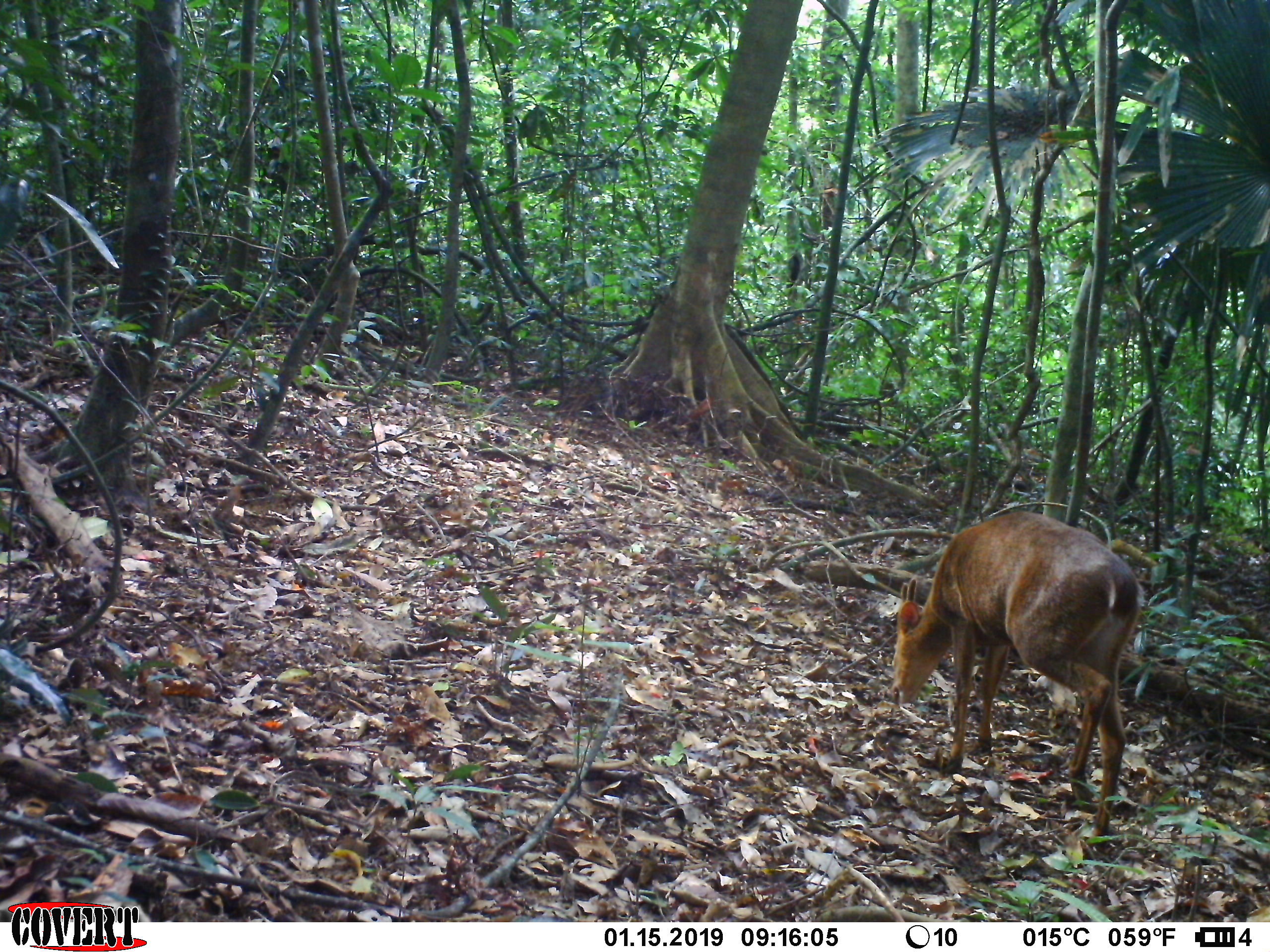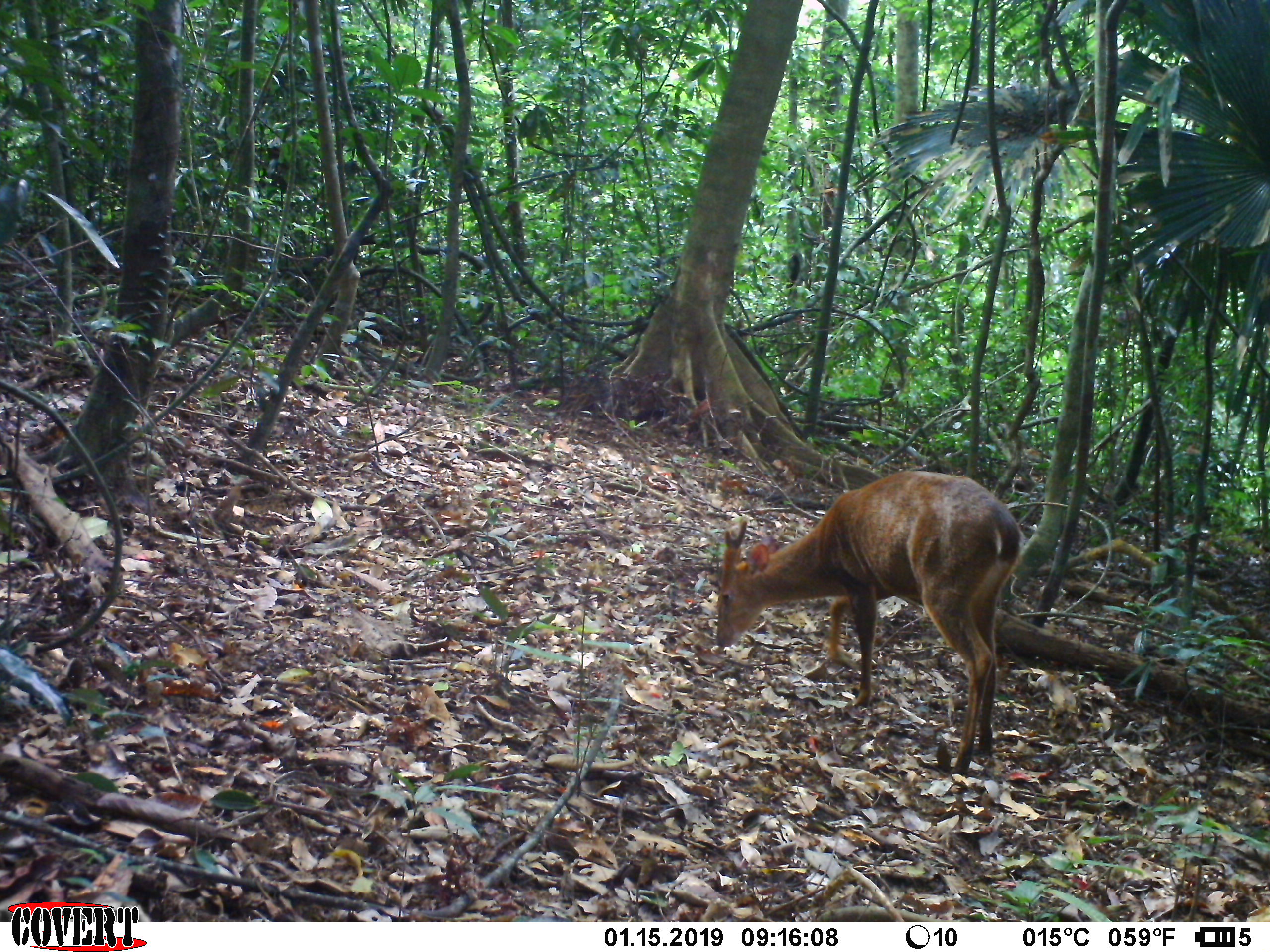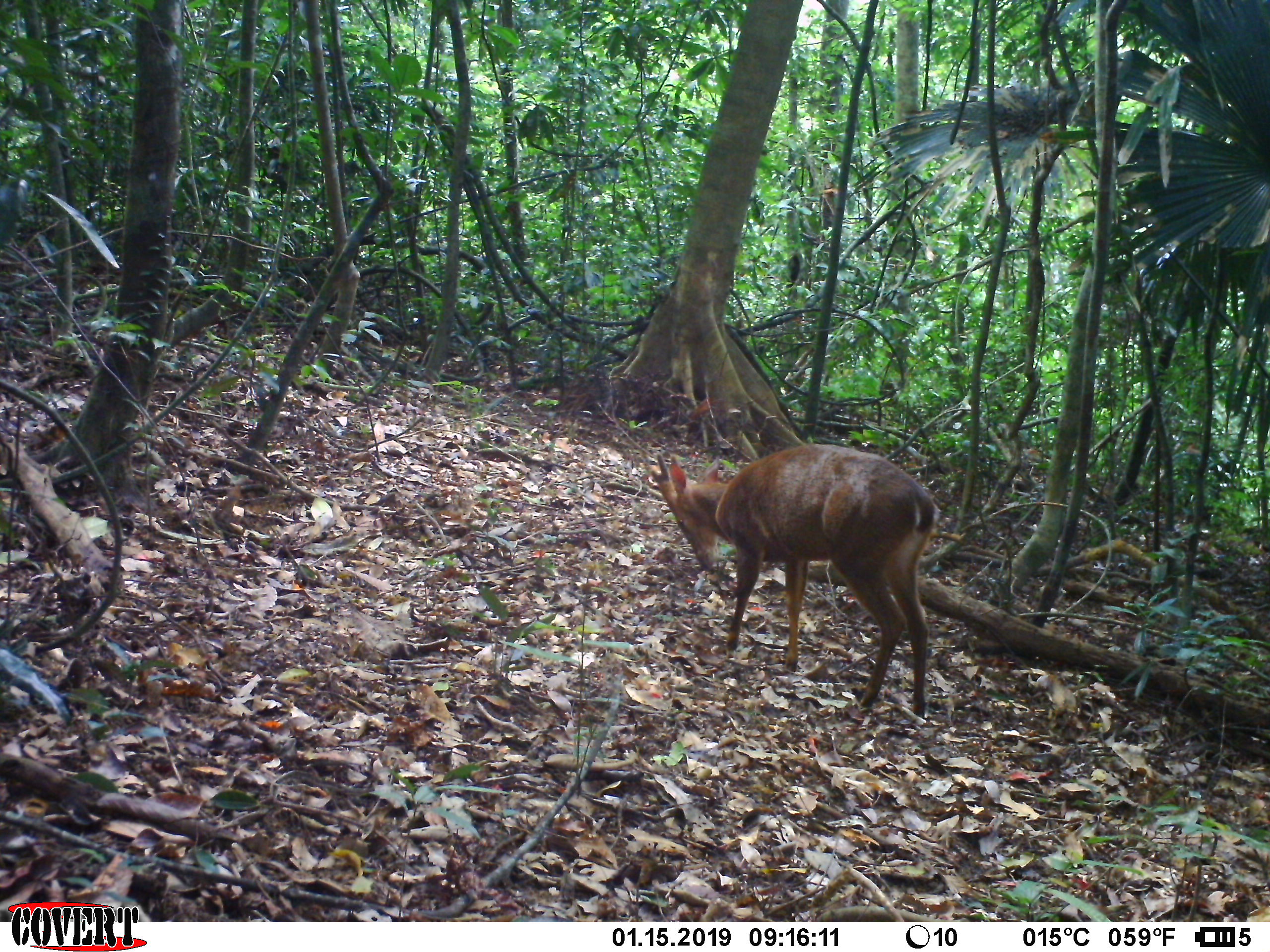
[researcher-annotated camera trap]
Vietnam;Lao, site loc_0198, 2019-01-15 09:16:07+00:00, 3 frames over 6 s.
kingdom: Animalia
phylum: Chordata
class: Mammalia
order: Artiodactyla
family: Cervidae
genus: Muntiacus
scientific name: Muntiacus vuquangensis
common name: large-antlered muntjac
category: large antlered muntjac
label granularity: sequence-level